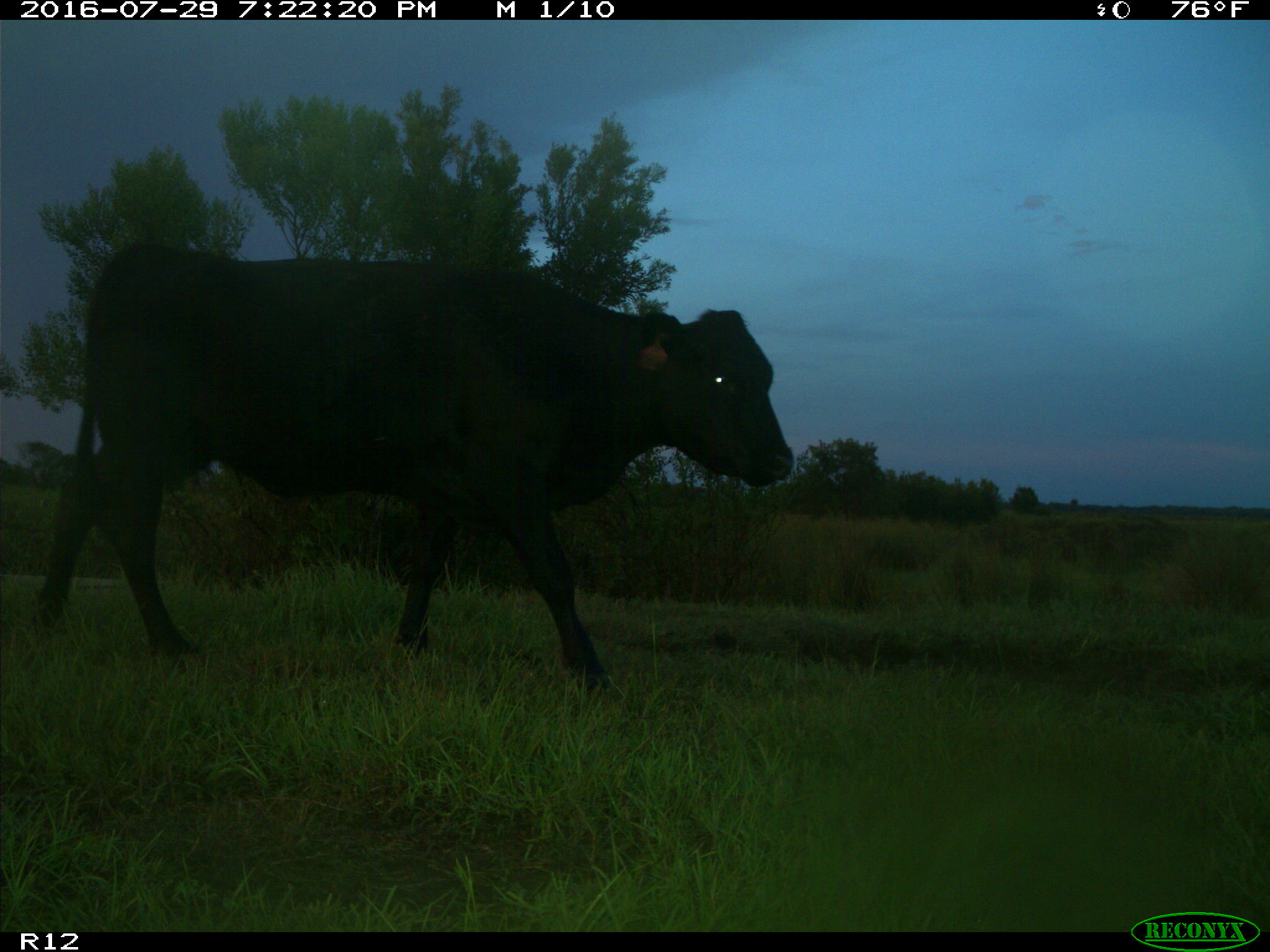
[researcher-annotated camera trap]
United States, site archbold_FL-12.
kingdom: Animalia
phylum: Chordata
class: Mammalia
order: Artiodactyla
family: Bovidae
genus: Bos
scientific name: Bos taurus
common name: domestic cow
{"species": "Bos taurus (domestic cow)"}